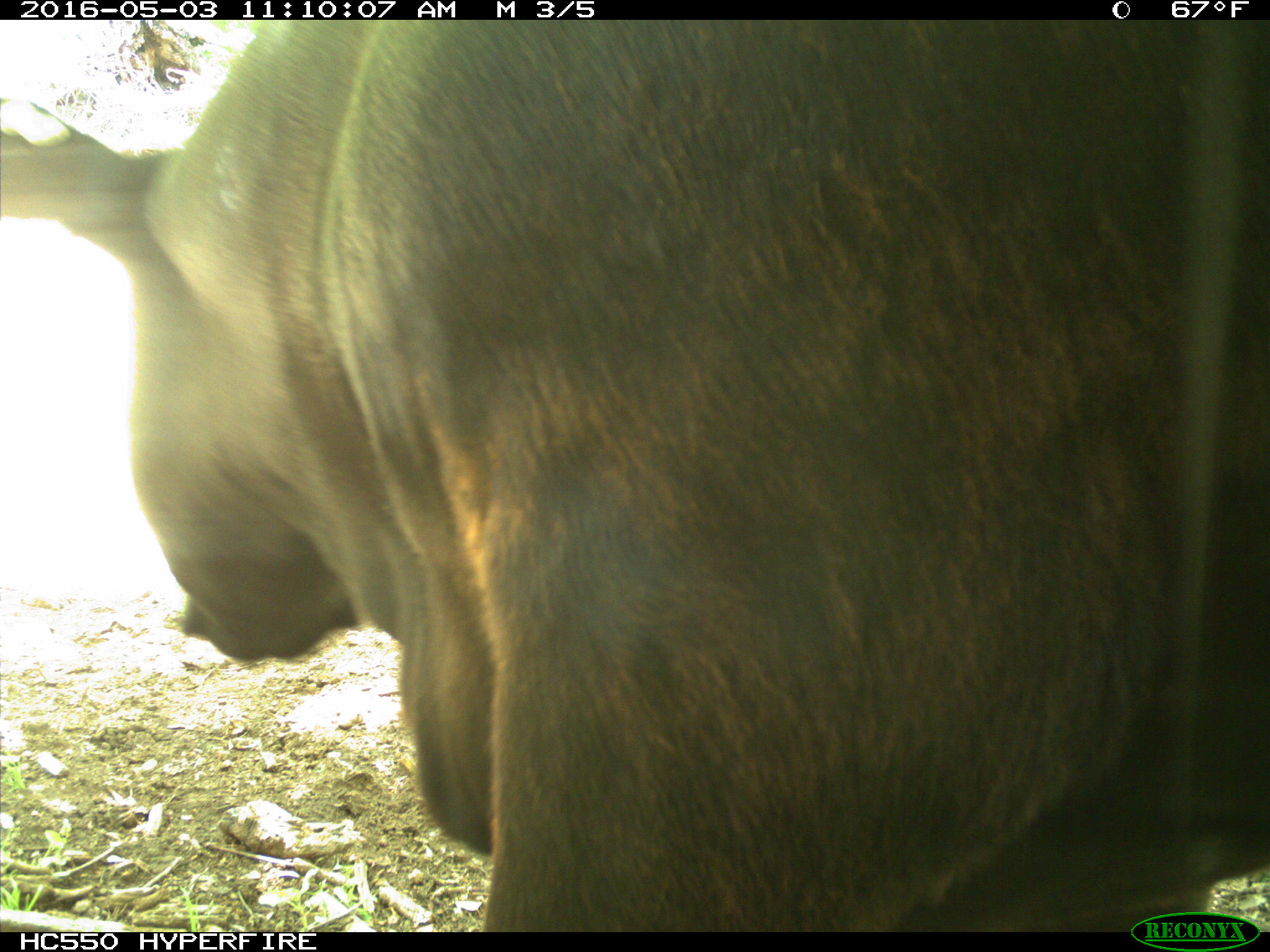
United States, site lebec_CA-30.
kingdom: Animalia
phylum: Chordata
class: Mammalia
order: Artiodactyla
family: Bovidae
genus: Bos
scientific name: Bos taurus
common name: domestic cow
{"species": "Bos taurus (domestic cow)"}